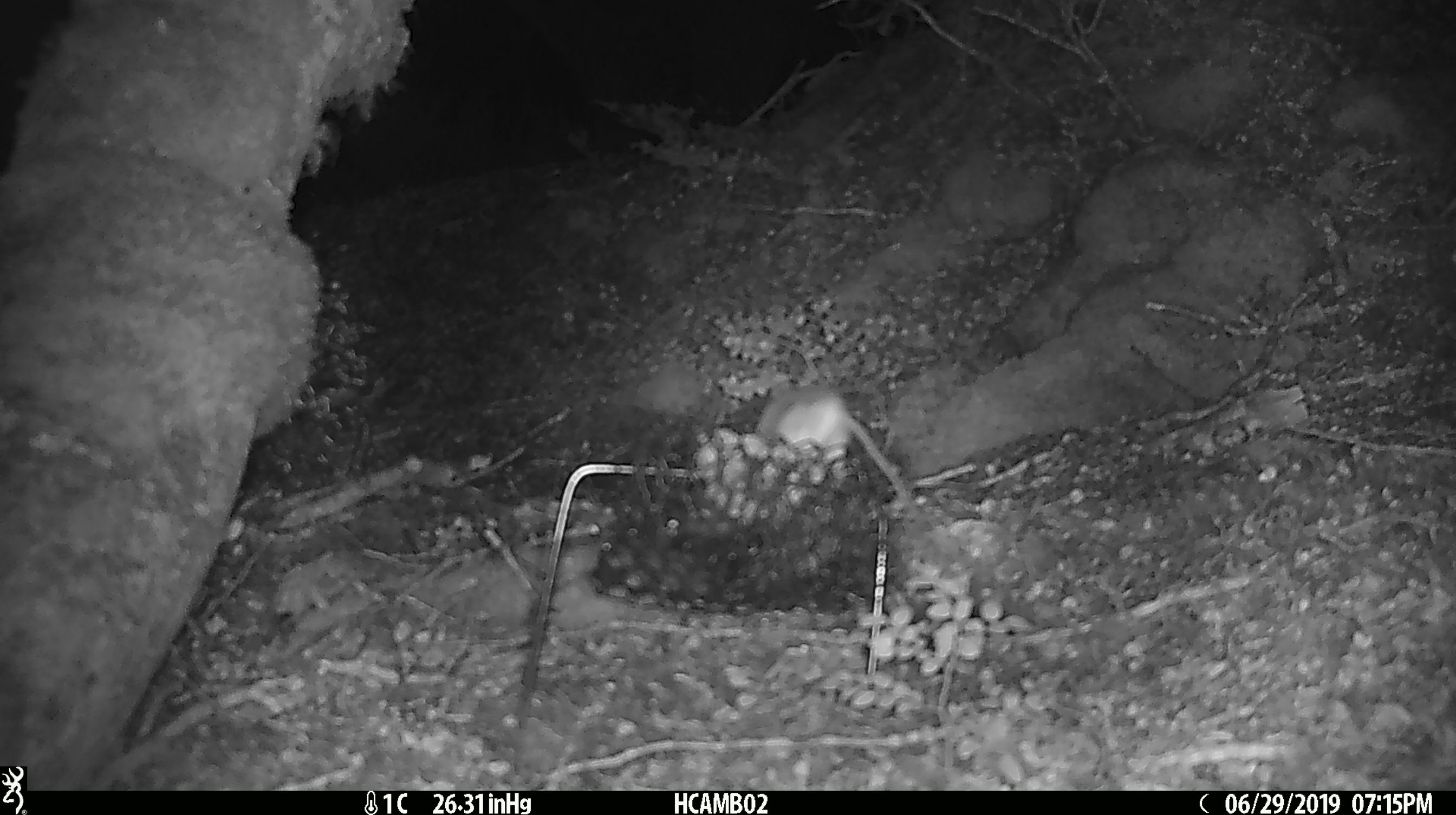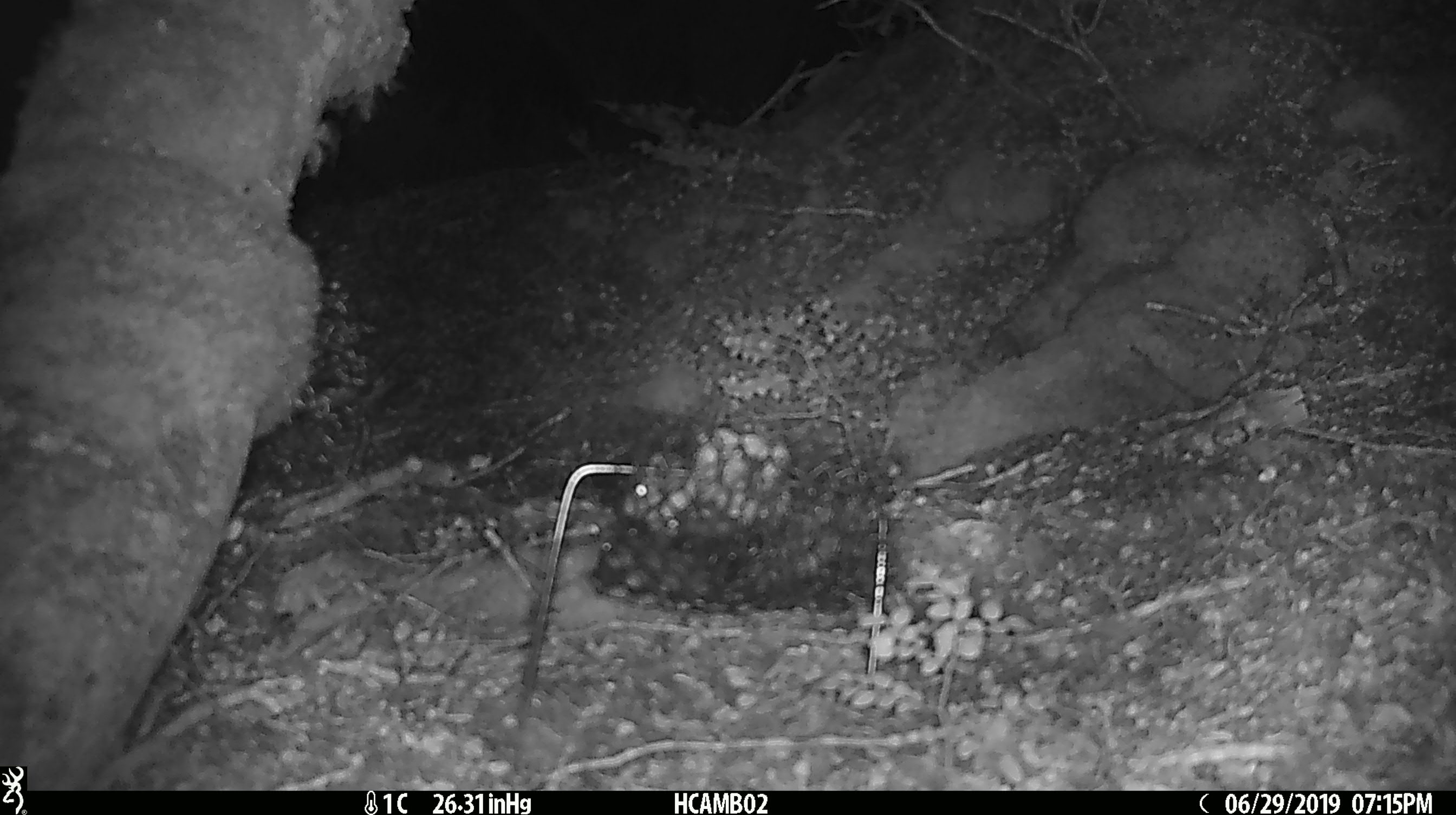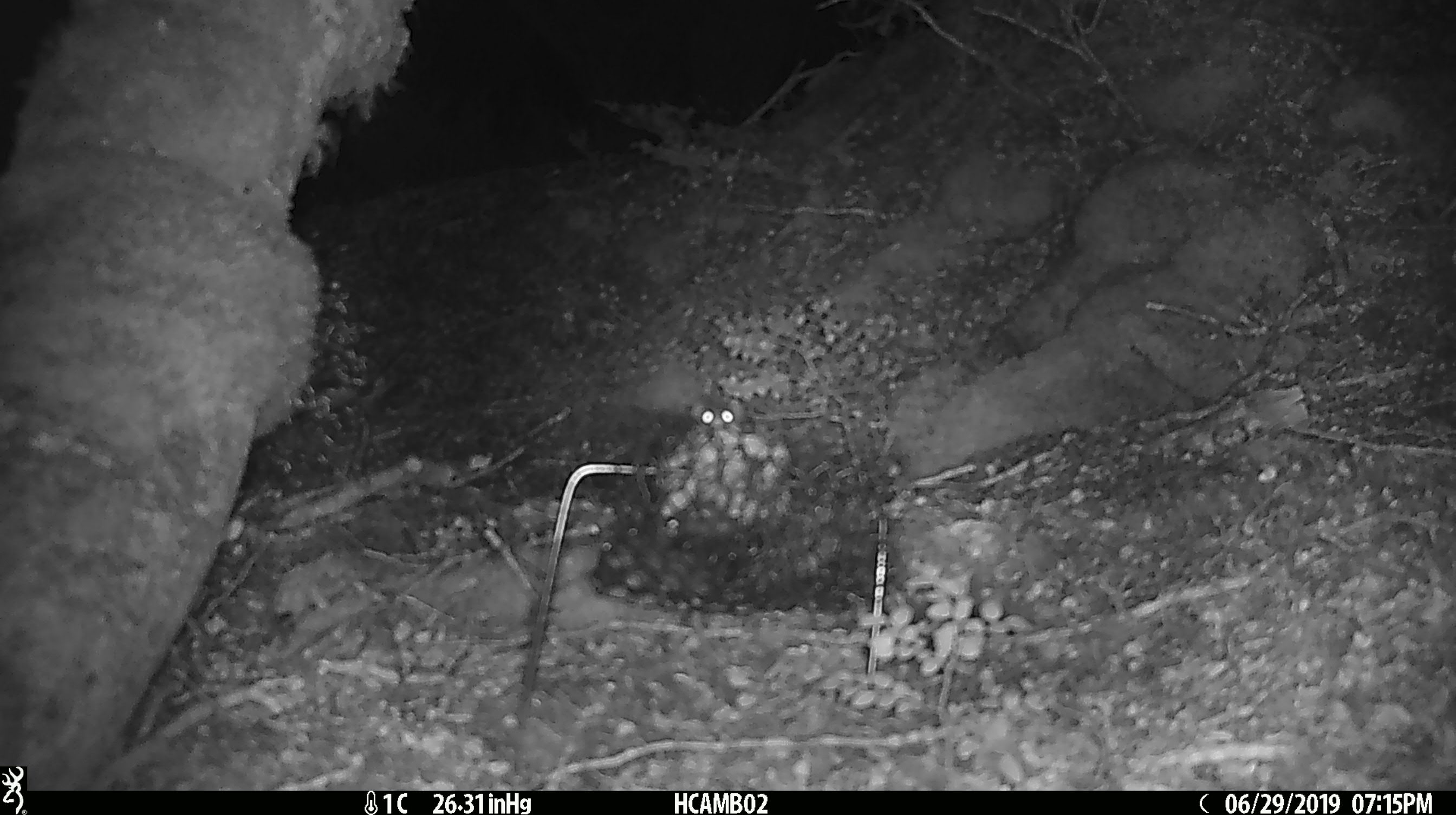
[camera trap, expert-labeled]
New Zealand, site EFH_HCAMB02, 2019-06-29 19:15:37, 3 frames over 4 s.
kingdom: Animalia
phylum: Chordata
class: Mammalia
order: Rodentia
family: Muridae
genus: Mus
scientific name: Mus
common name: mouse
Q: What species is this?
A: Mouse (Mus).